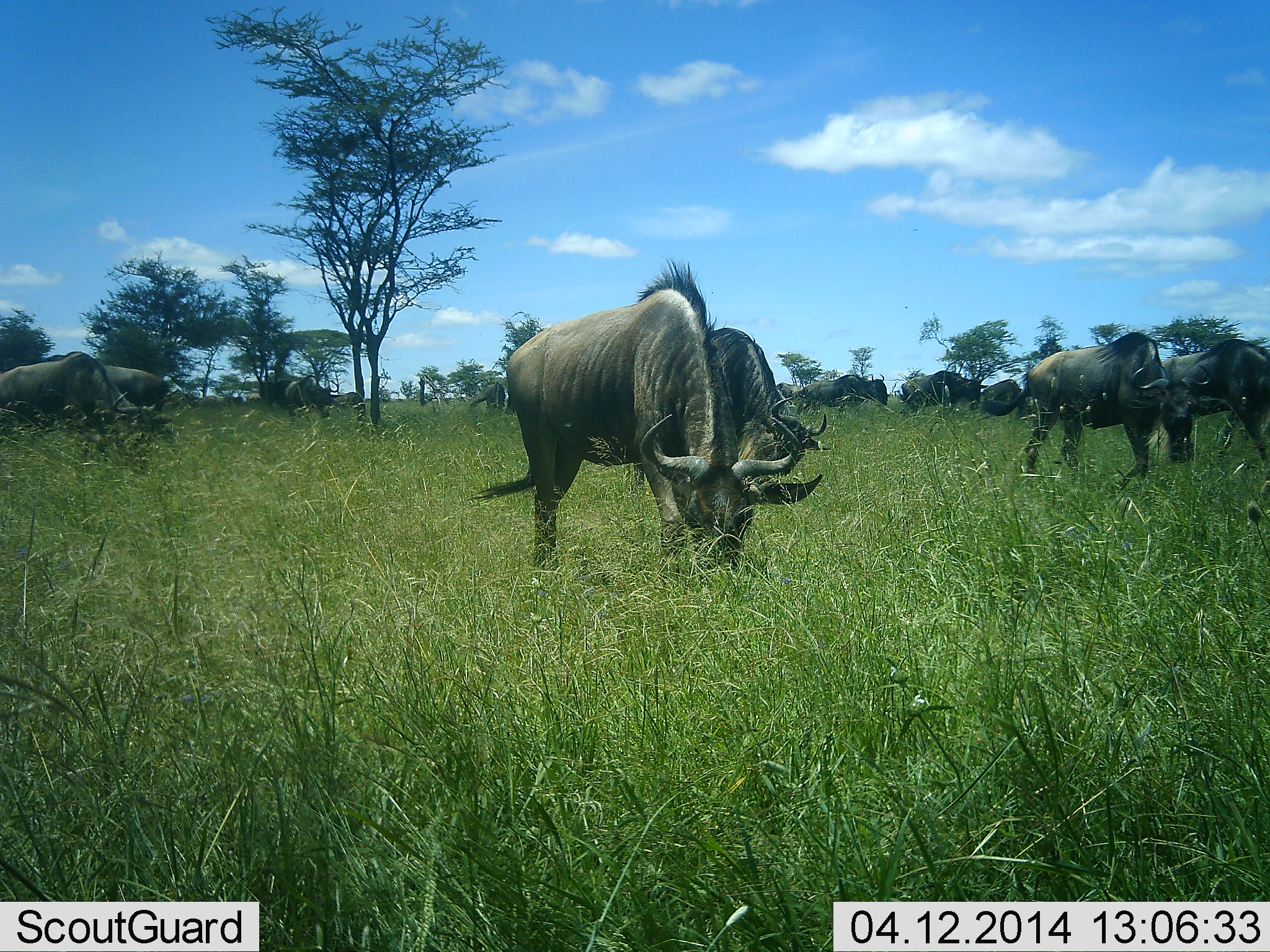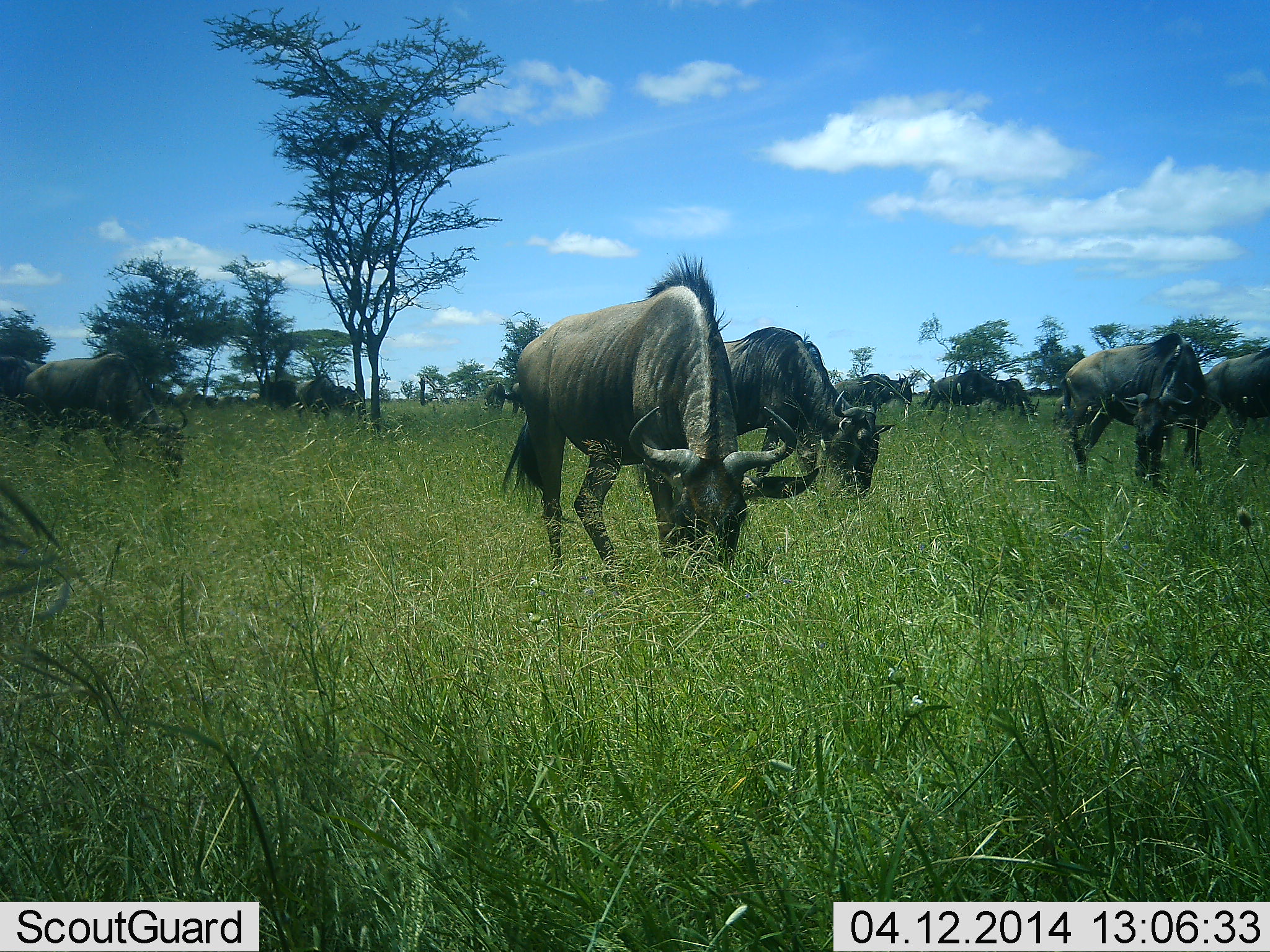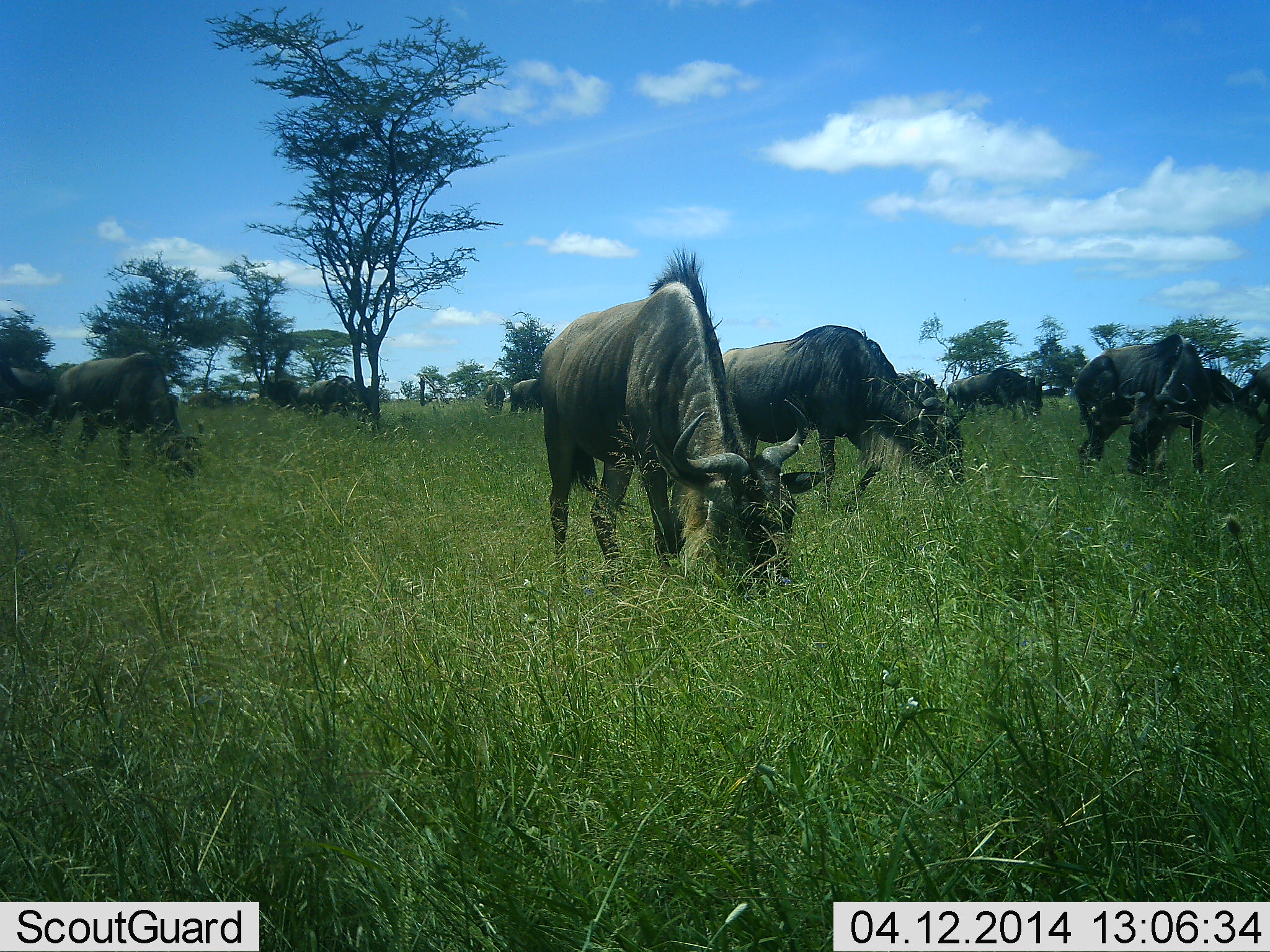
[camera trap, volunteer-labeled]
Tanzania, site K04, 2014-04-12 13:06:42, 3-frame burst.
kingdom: Animalia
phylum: Chordata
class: Mammalia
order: Artiodactyla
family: Bovidae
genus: Connochaetes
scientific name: Connochaetes taurinus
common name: blue wildebeest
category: wildebeest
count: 11-50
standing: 10%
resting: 0%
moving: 40%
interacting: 0%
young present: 0%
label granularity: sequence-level